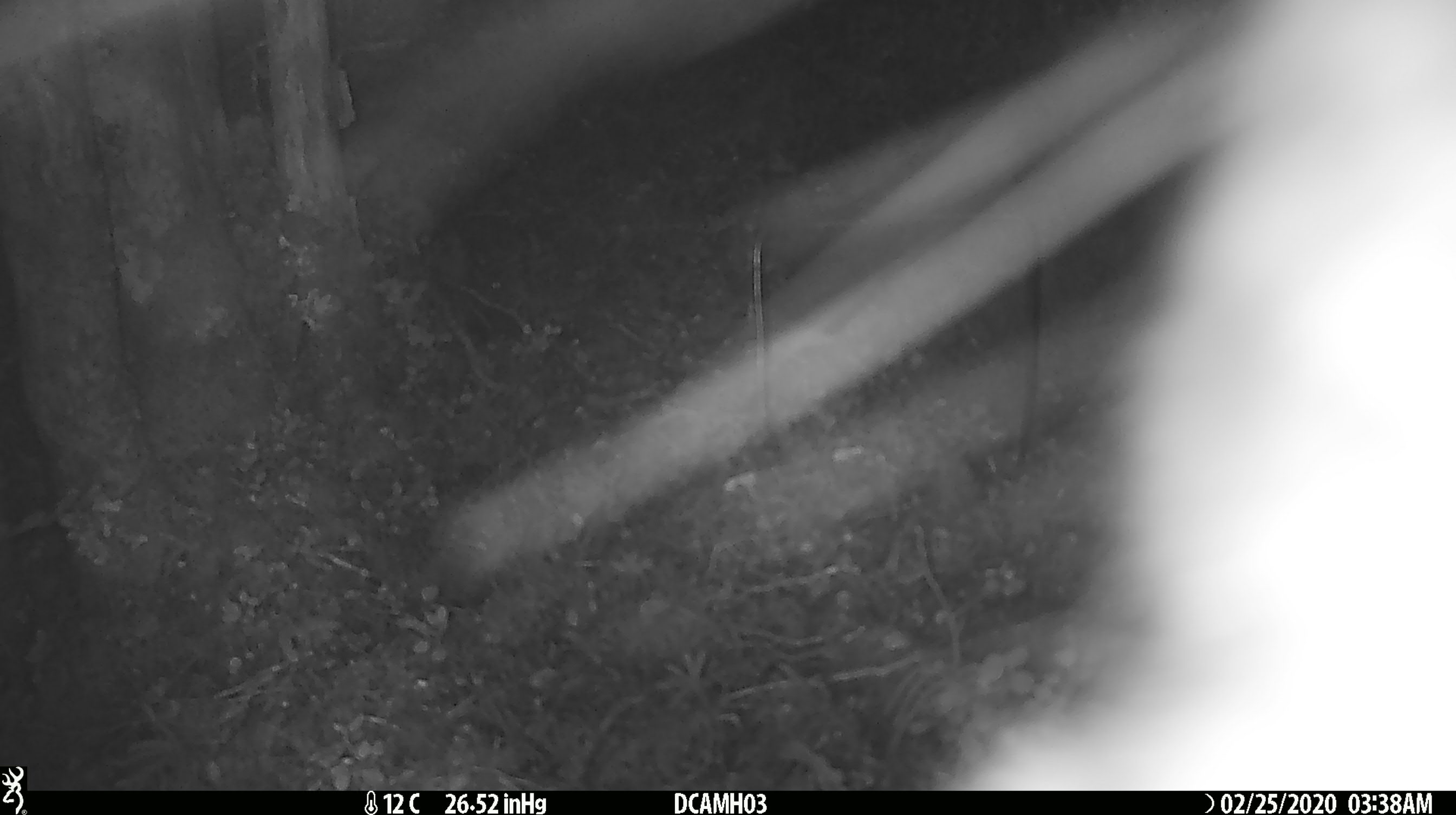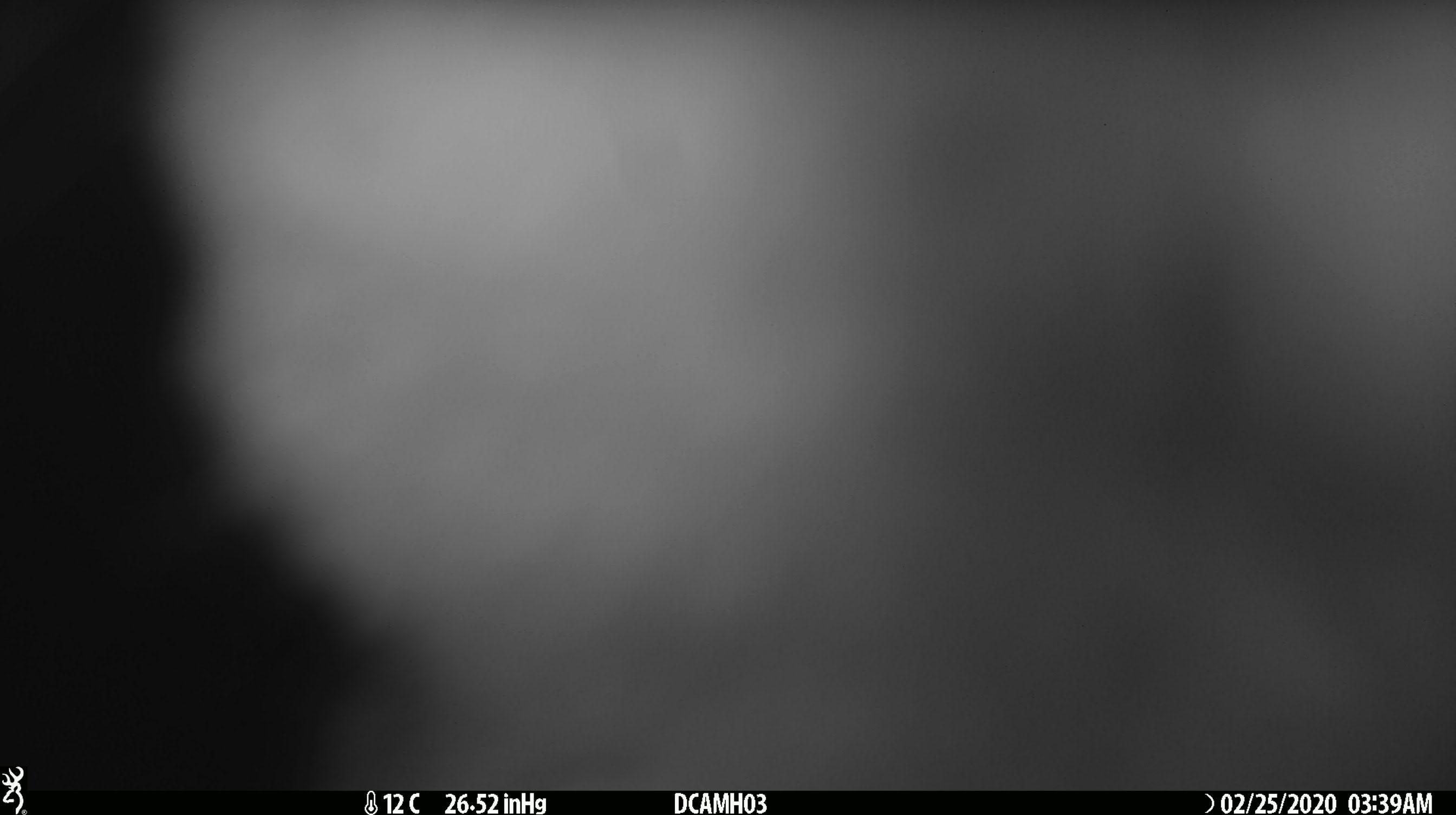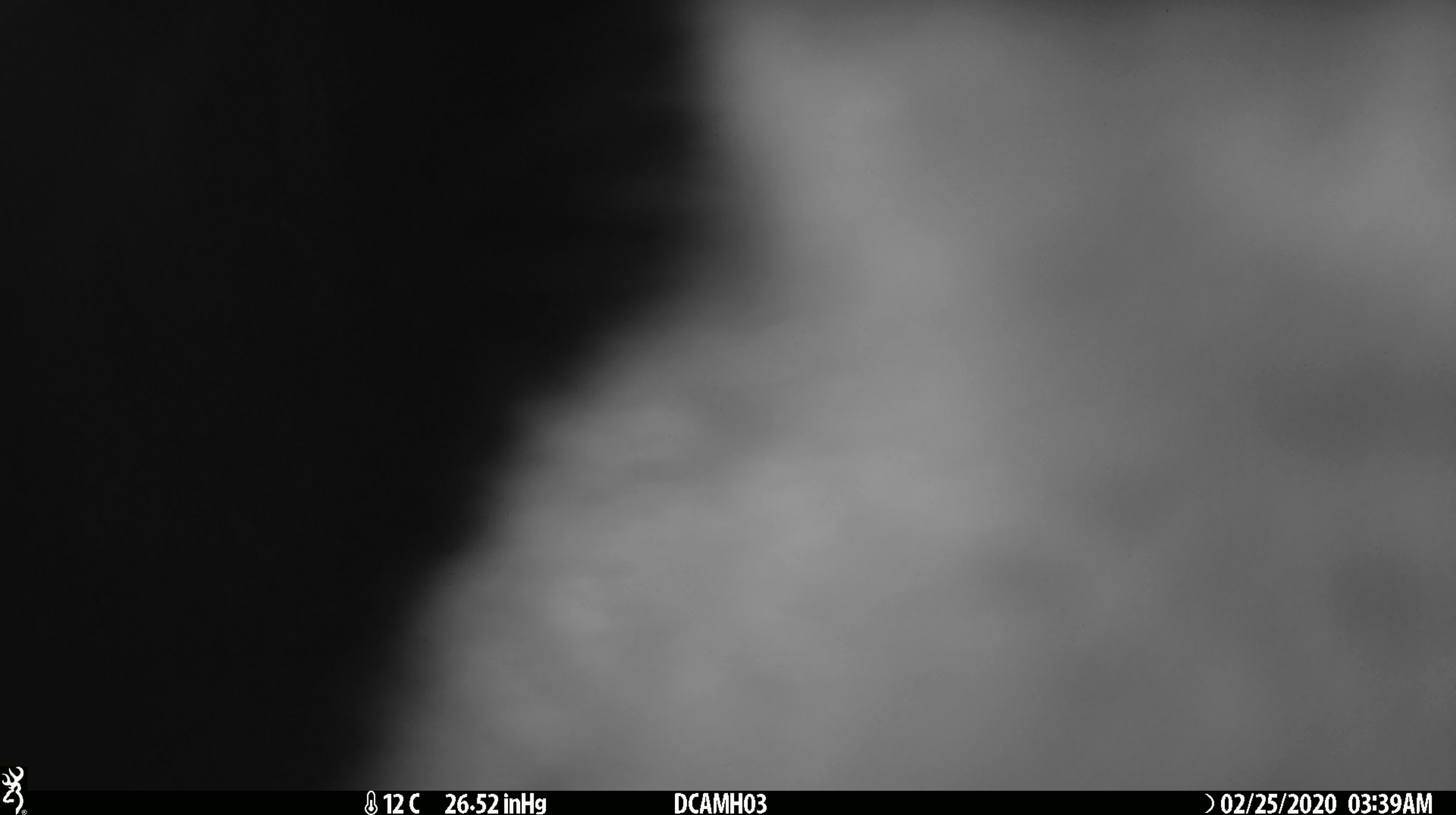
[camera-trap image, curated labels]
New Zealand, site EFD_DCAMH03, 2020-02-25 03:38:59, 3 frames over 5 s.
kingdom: Animalia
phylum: Chordata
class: Mammalia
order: Diprotodontia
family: Phalangeridae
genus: Trichosurus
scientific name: Trichosurus vulpecula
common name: common brushtail possum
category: possum